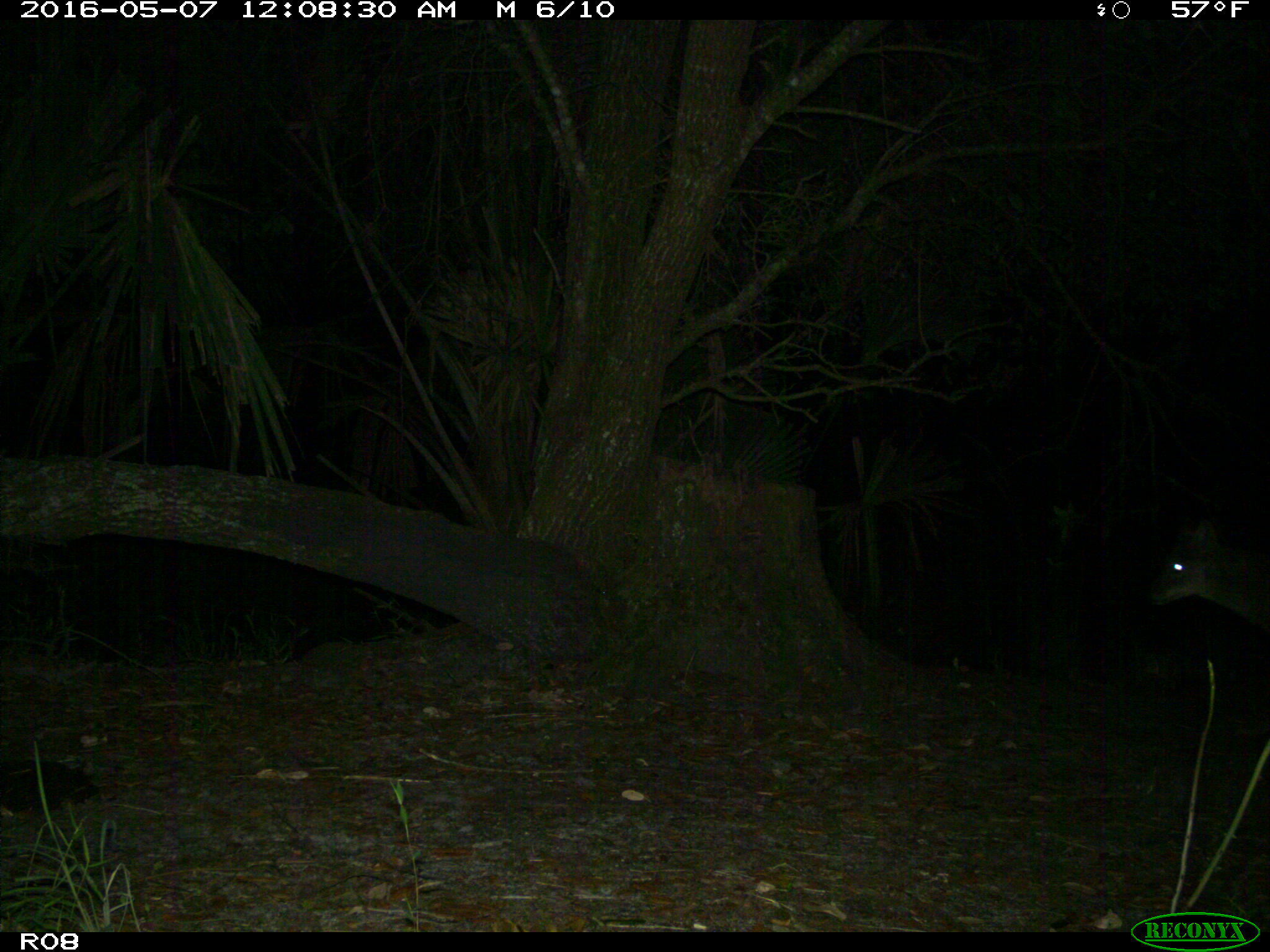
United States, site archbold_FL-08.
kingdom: Animalia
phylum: Chordata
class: Mammalia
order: Carnivora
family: Canidae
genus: Canis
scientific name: Canis latrans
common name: coyote